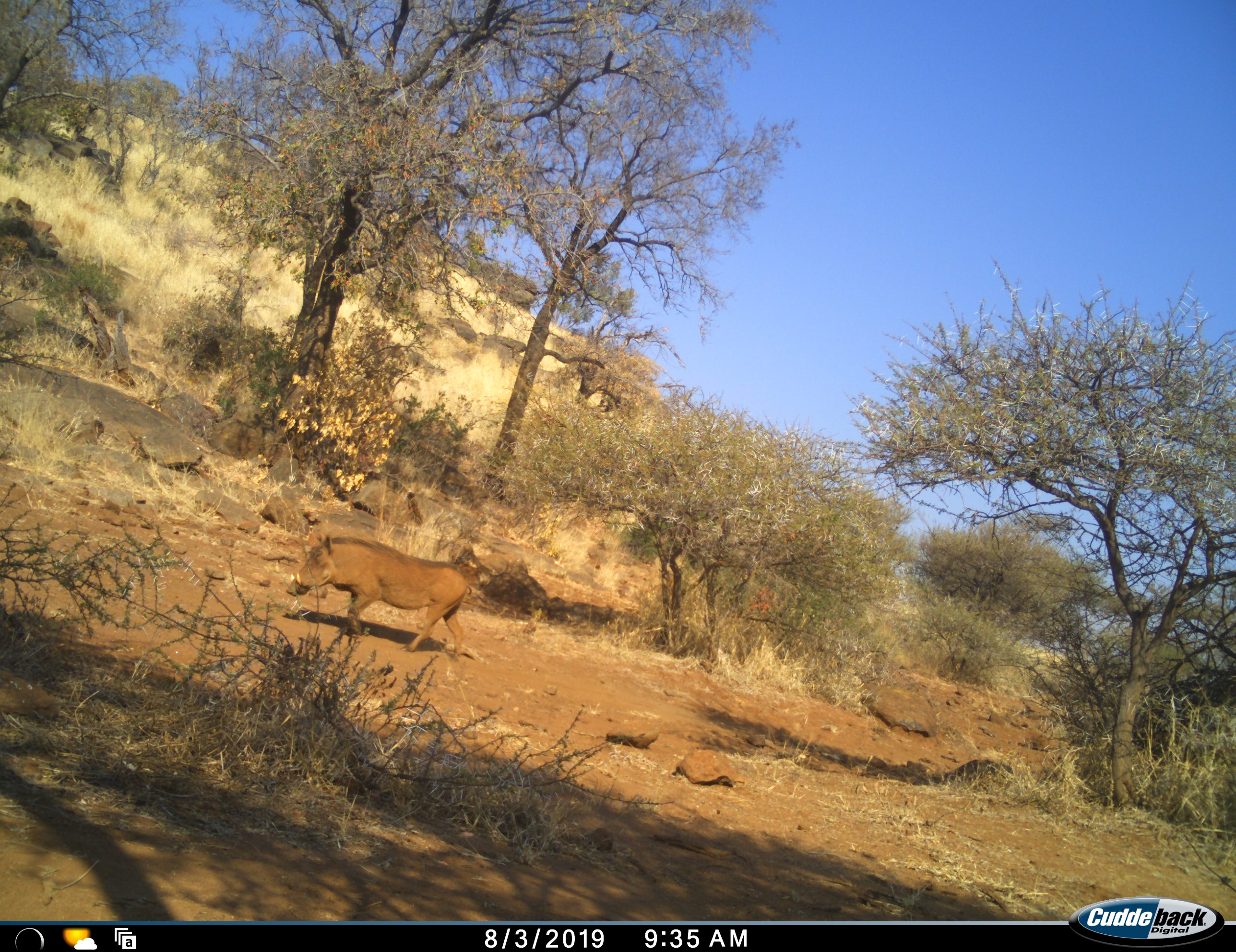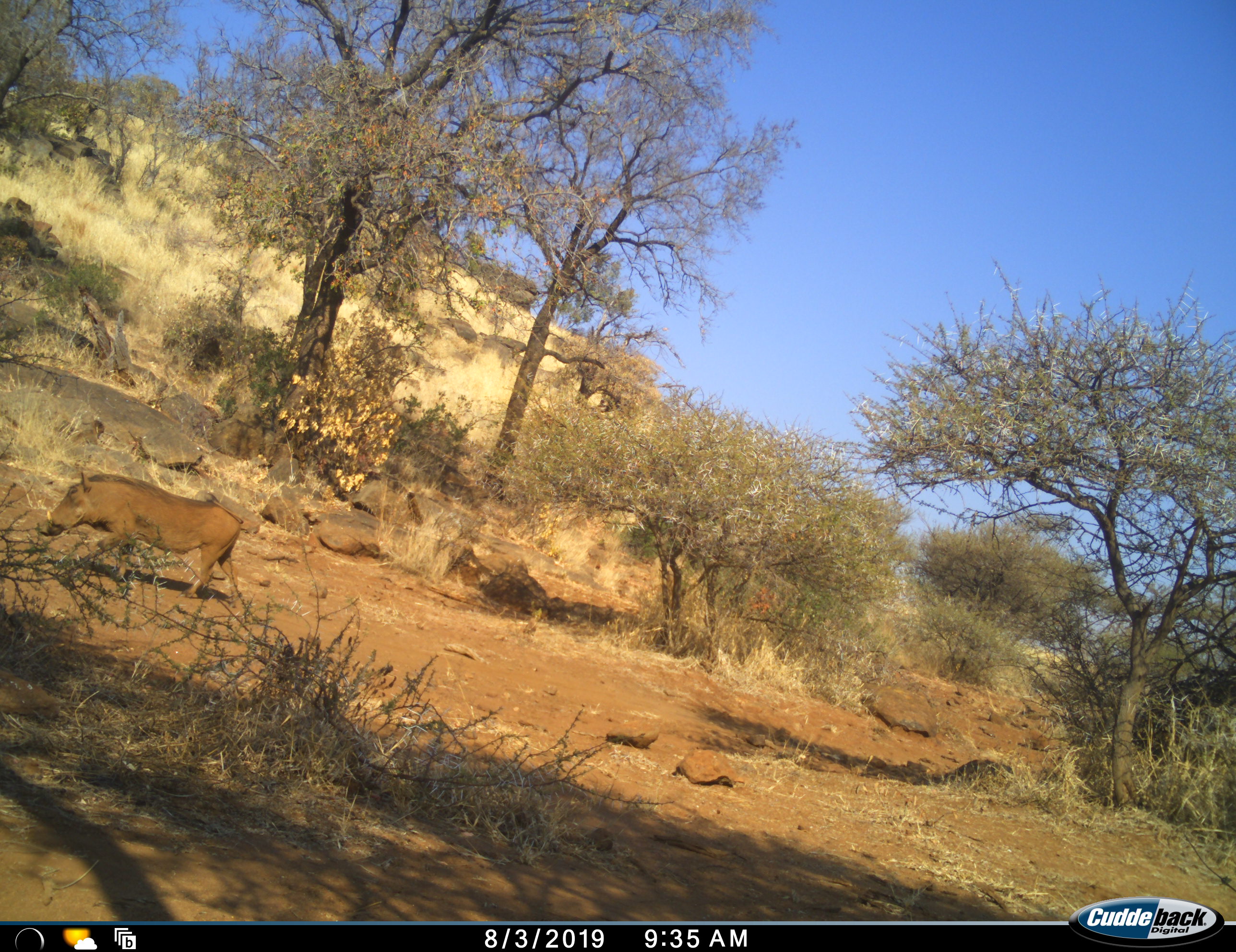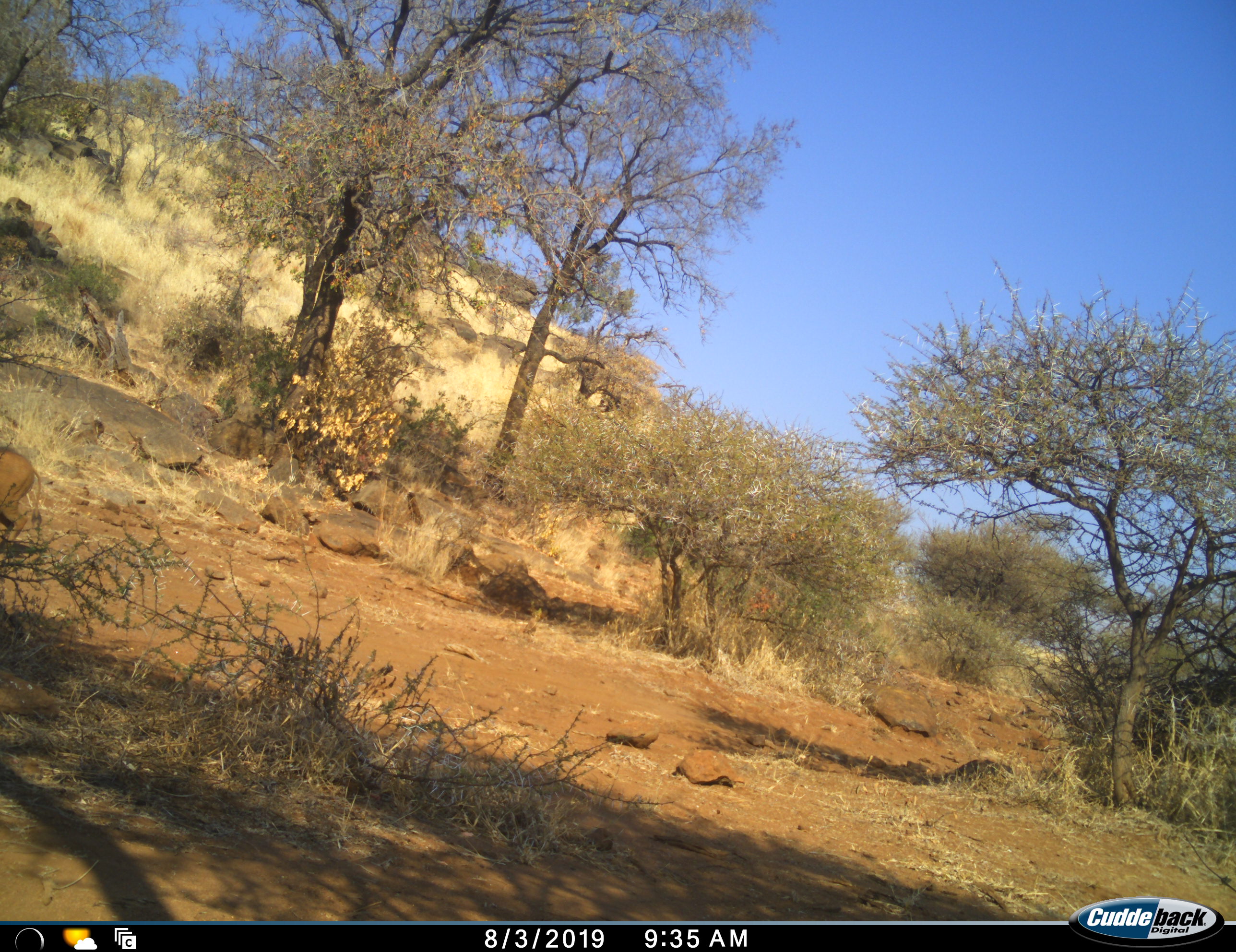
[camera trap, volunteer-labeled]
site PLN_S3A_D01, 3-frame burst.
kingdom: Animalia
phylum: Chordata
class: Mammalia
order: Artiodactyla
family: Suidae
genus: Phacochoerus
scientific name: Phacochoerus africanus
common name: warthog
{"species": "warthog (Phacochoerus africanus)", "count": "1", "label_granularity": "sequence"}